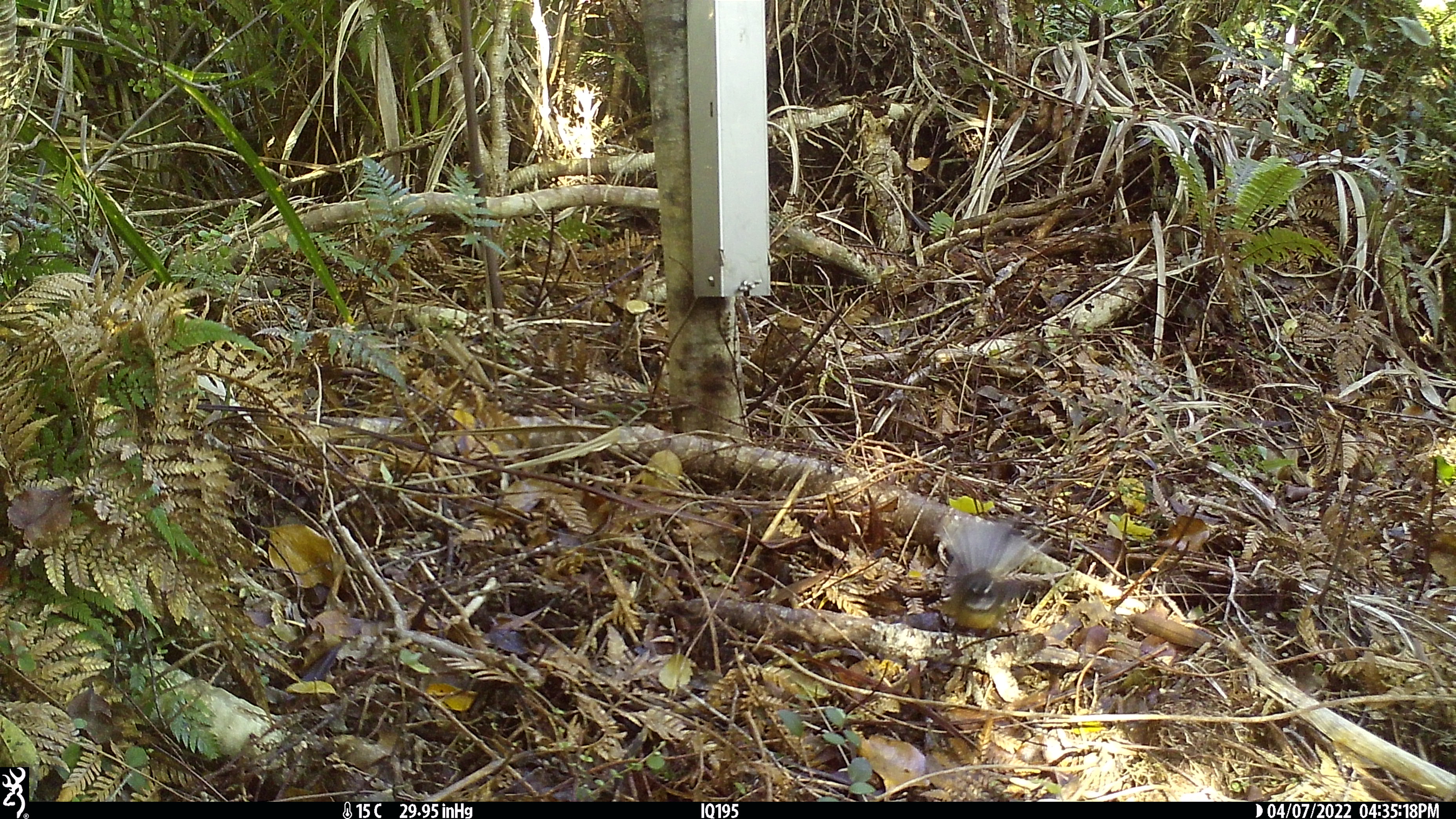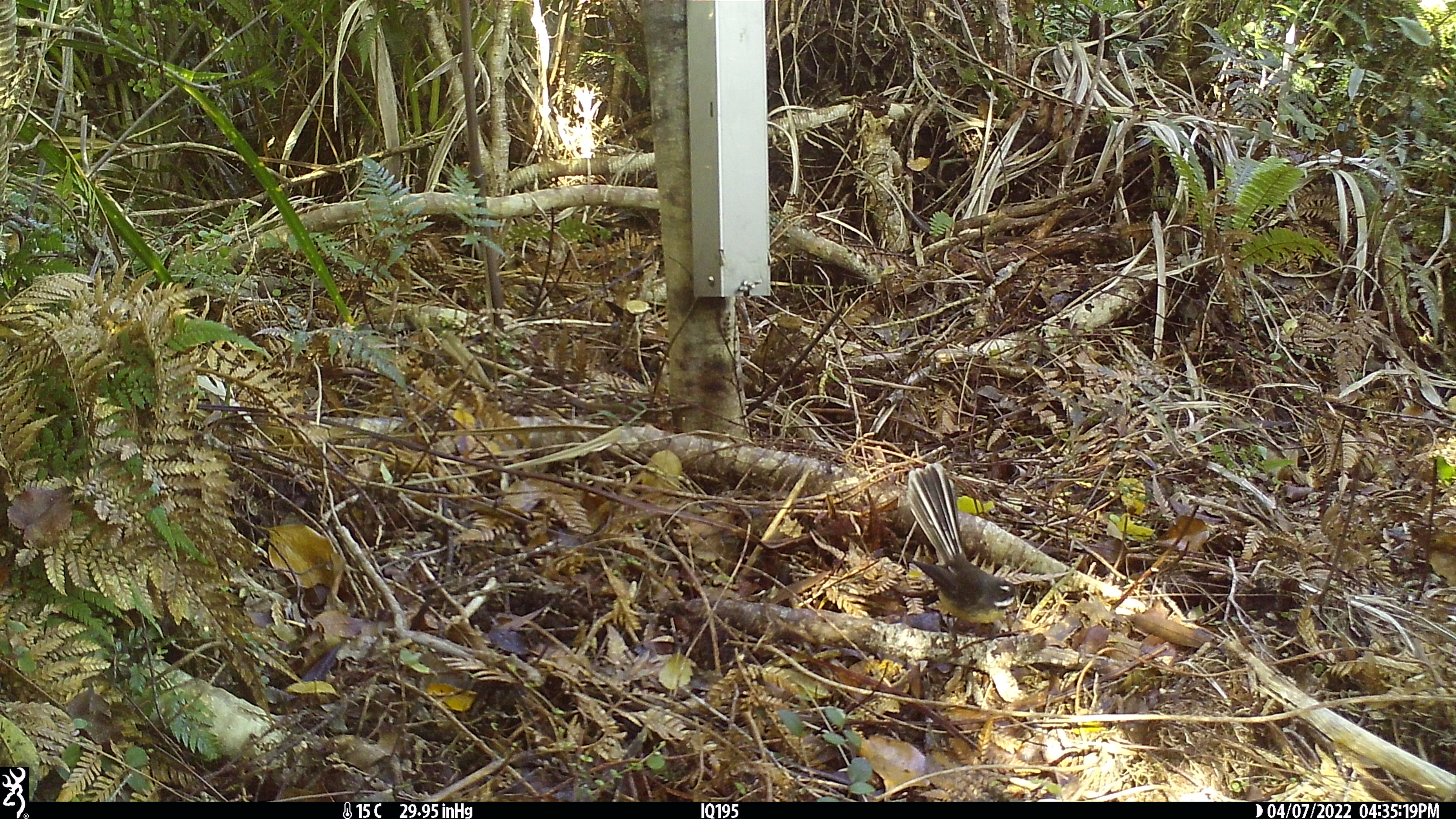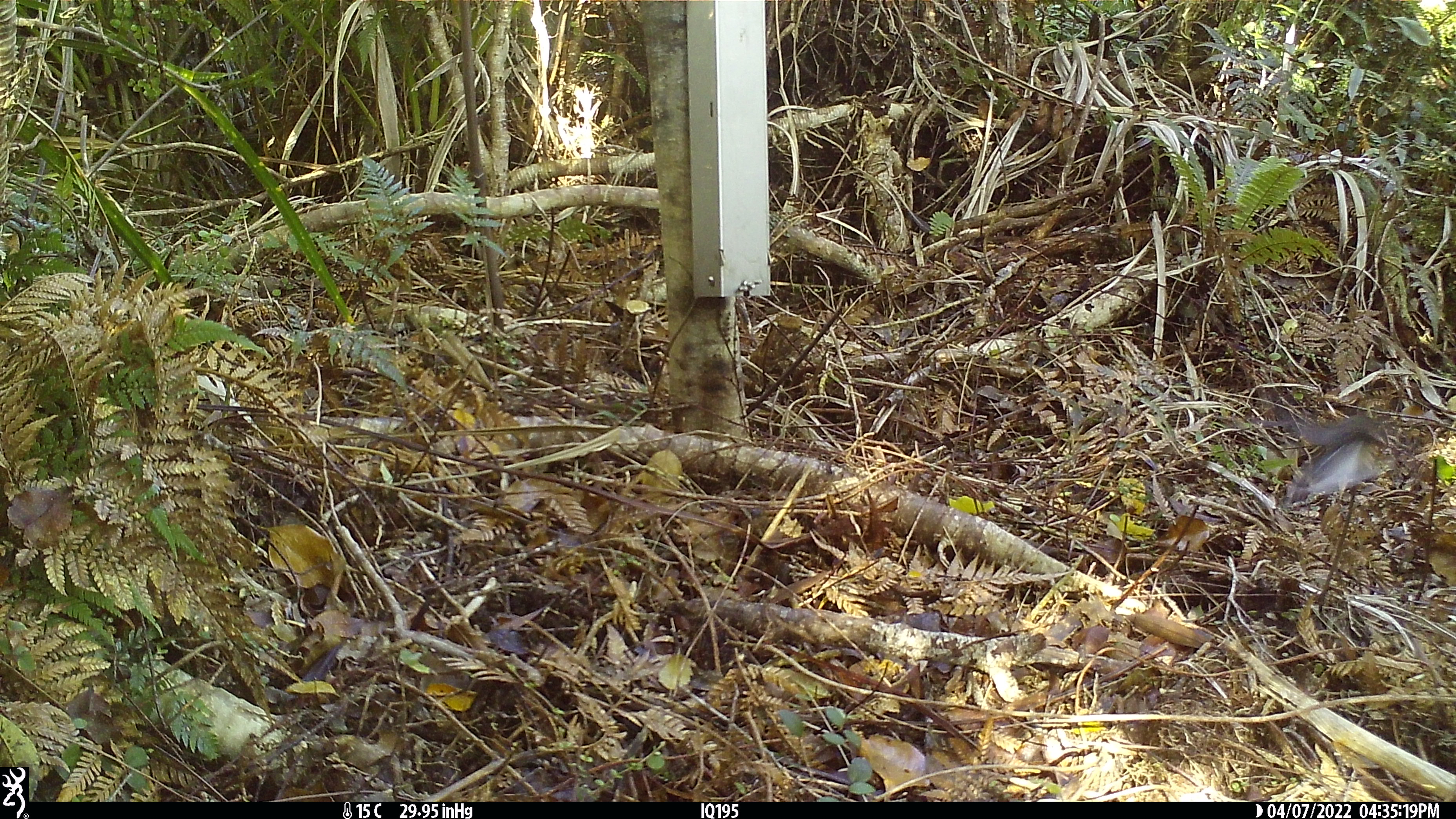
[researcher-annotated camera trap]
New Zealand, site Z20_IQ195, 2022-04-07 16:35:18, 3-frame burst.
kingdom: Animalia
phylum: Chordata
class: Aves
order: Passeriformes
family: Rhipiduridae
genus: Rhipidura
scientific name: Rhipidura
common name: fantails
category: fantail